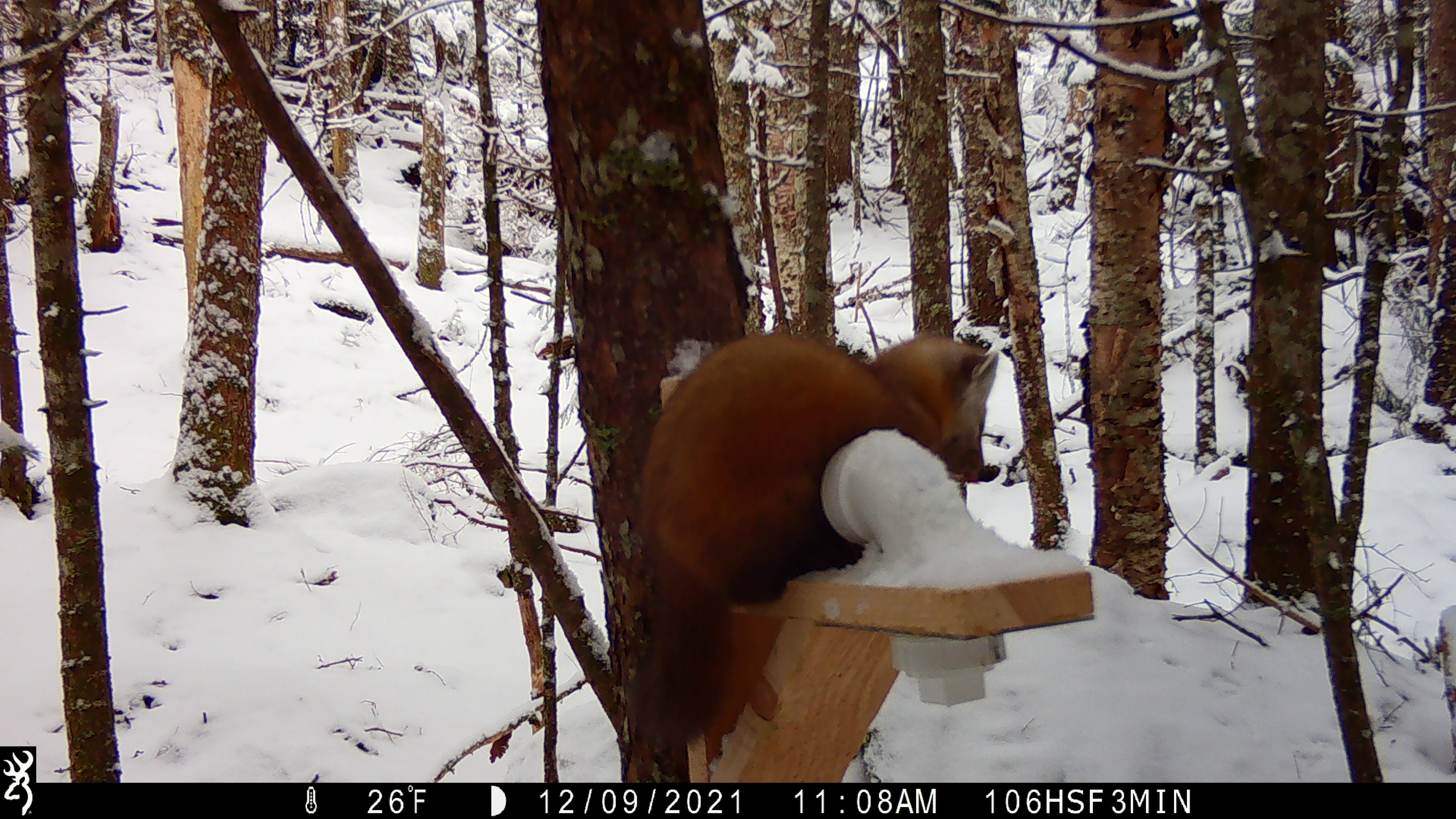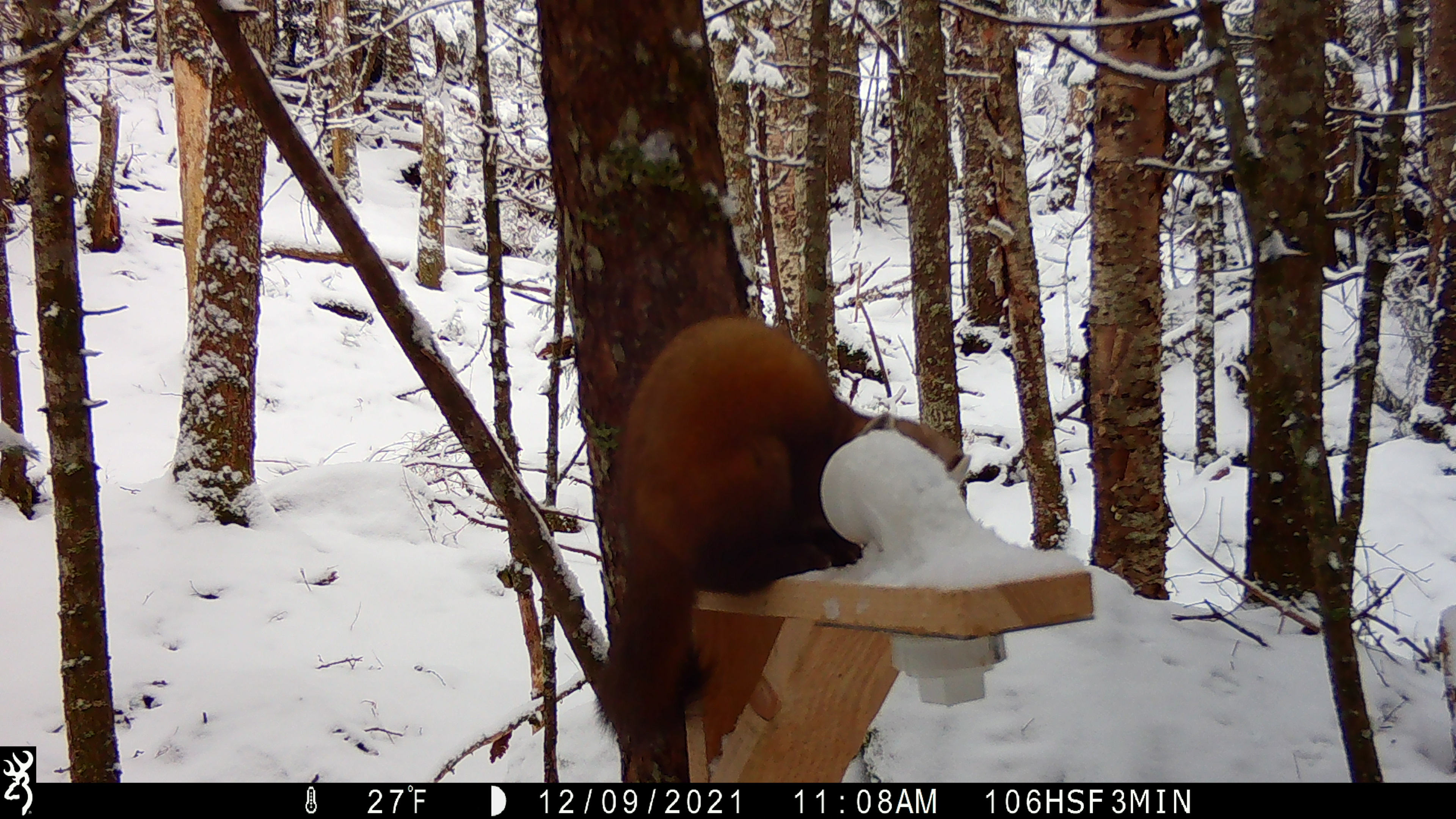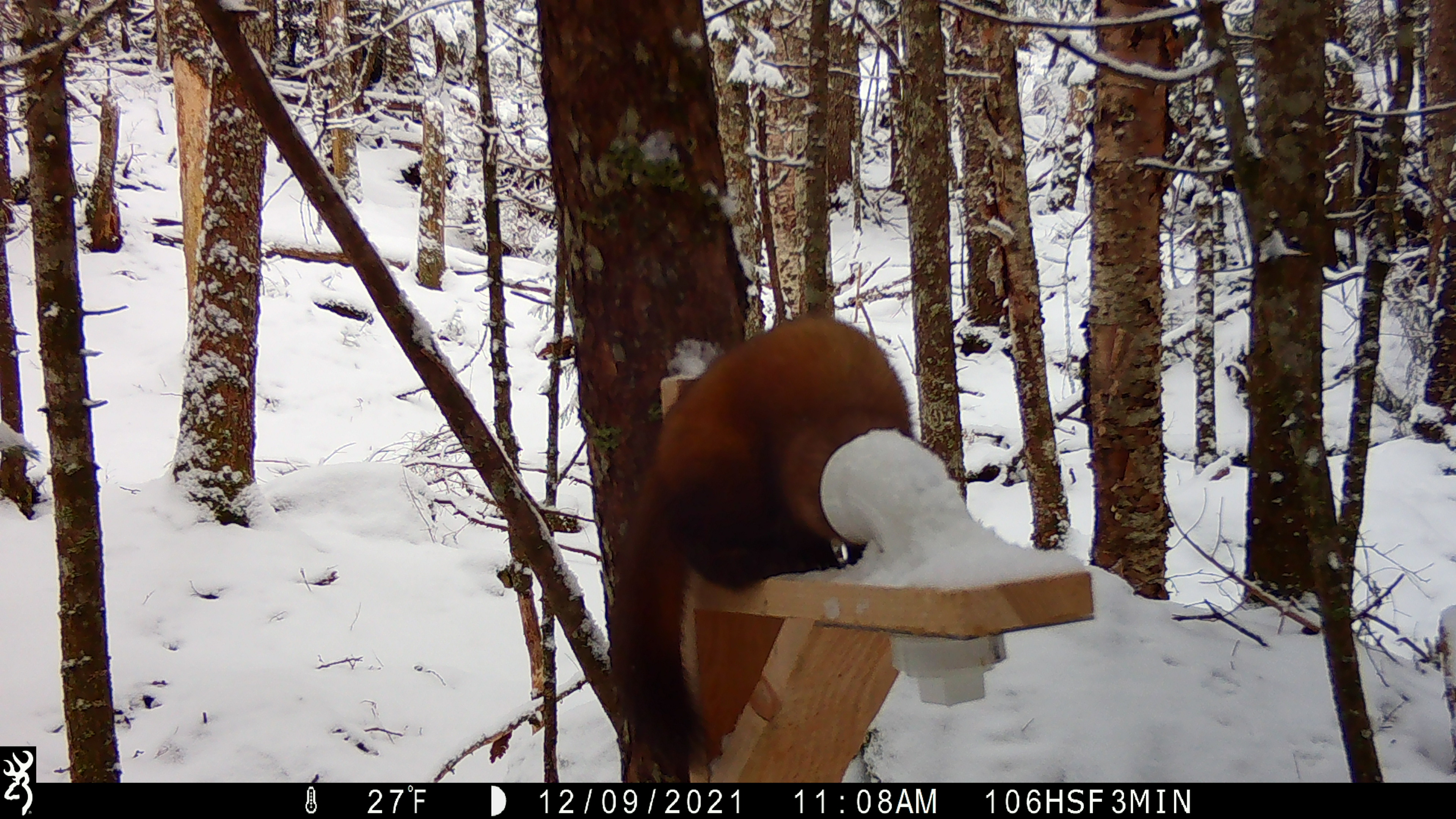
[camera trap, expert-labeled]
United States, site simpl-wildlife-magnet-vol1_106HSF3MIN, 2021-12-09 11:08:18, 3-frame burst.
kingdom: Animalia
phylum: Chordata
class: Mammalia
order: Carnivora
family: Mustelidae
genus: Martes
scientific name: Martes americana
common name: american marten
American marten (Martes americana).